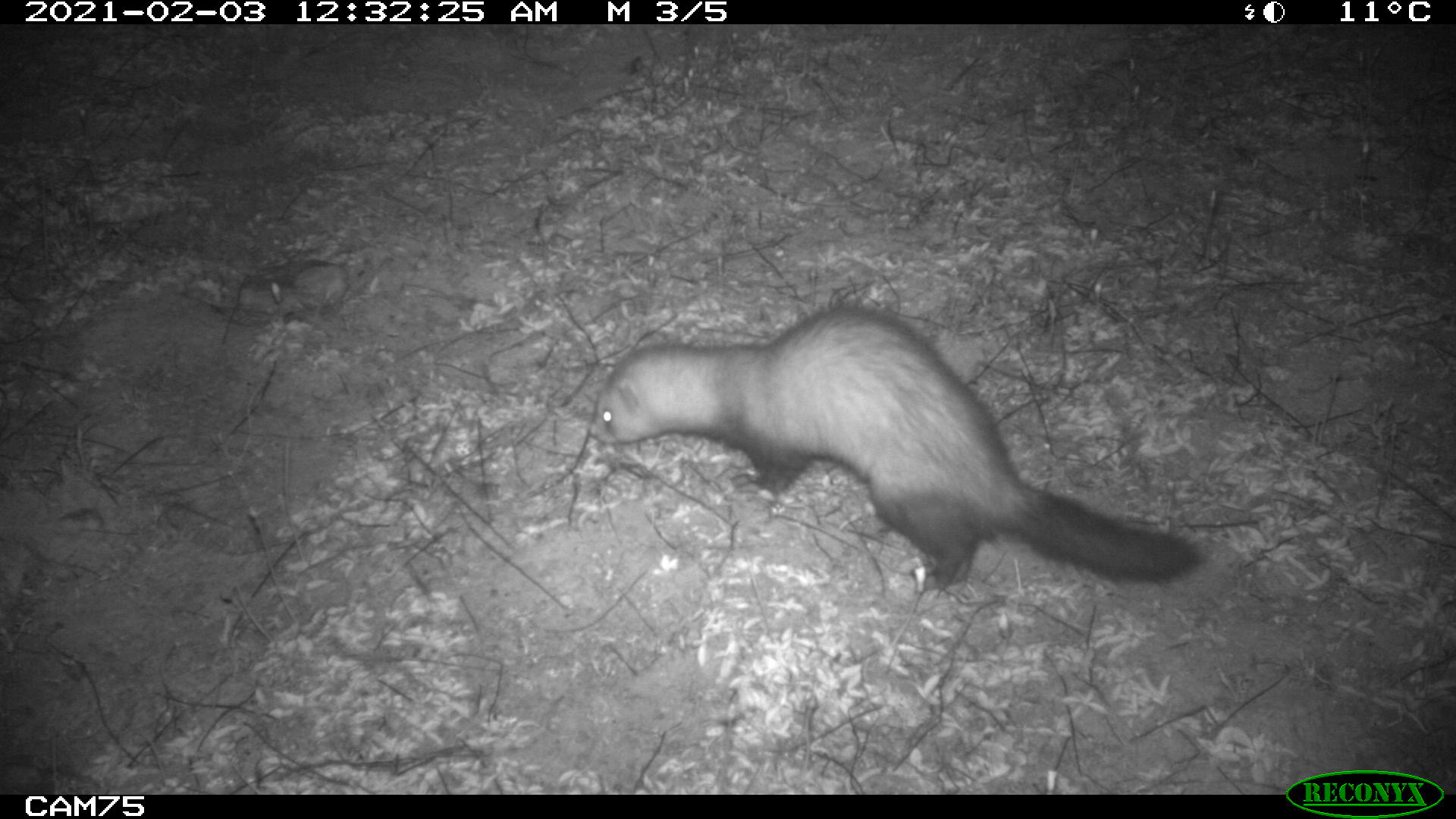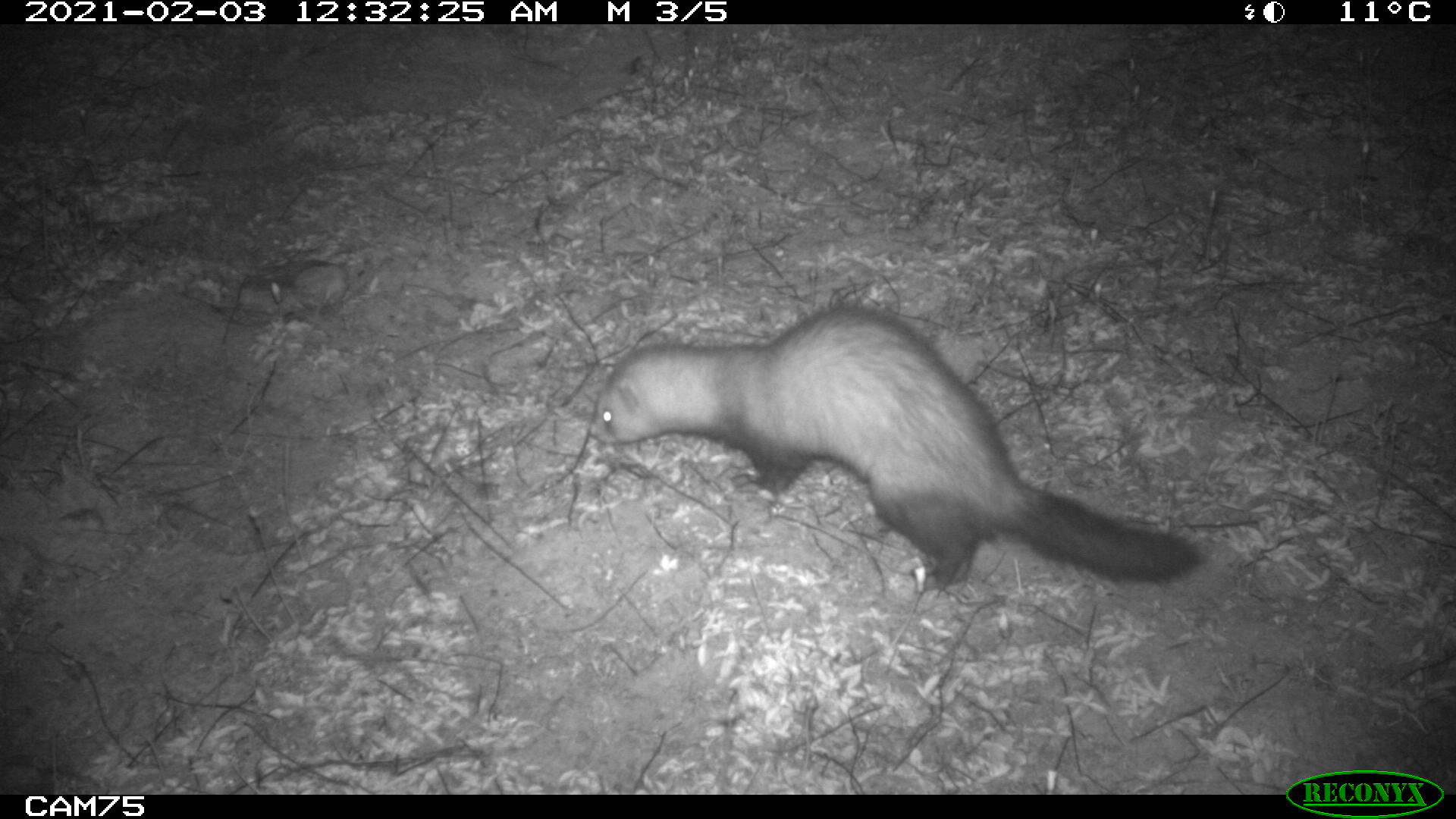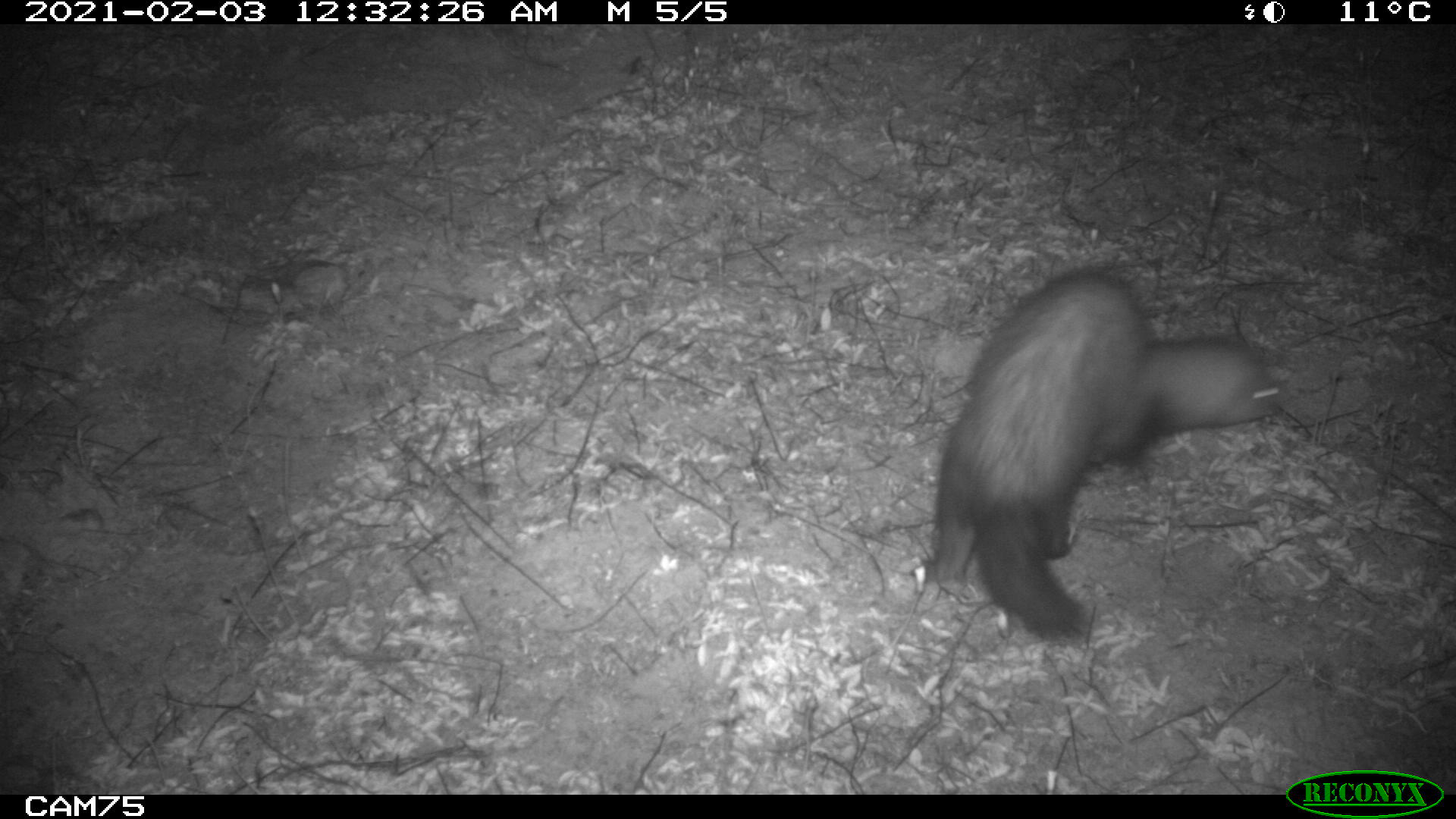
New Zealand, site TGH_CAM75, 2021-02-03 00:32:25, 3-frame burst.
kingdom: Animalia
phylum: Chordata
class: Mammalia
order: Carnivora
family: Mustelidae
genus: Mustela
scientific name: Mustela furo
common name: ferret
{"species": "ferret (Mustela furo)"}